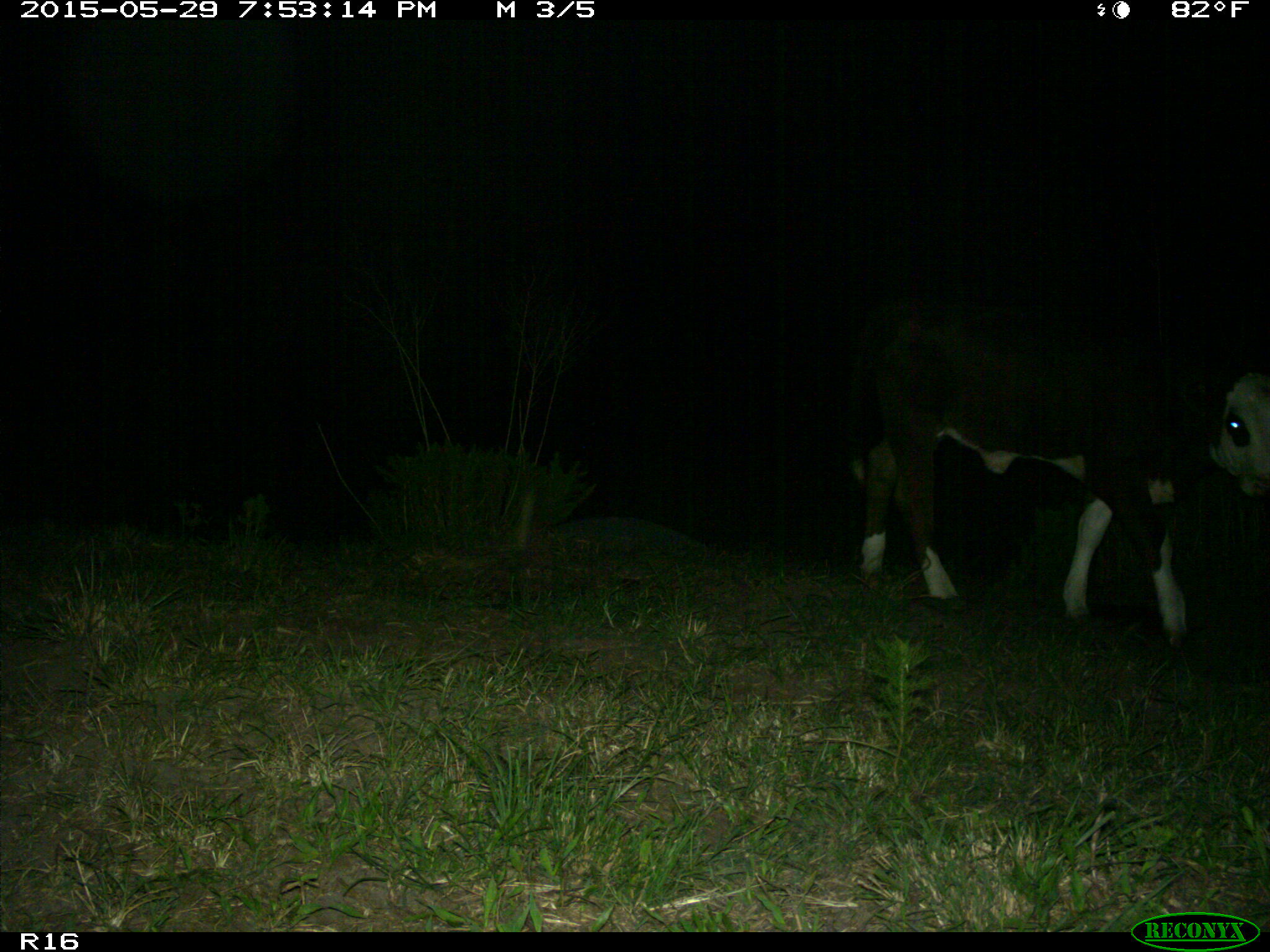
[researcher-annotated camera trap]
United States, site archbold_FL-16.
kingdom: Animalia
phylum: Chordata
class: Mammalia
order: Artiodactyla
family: Bovidae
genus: Bos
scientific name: Bos taurus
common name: domestic cow